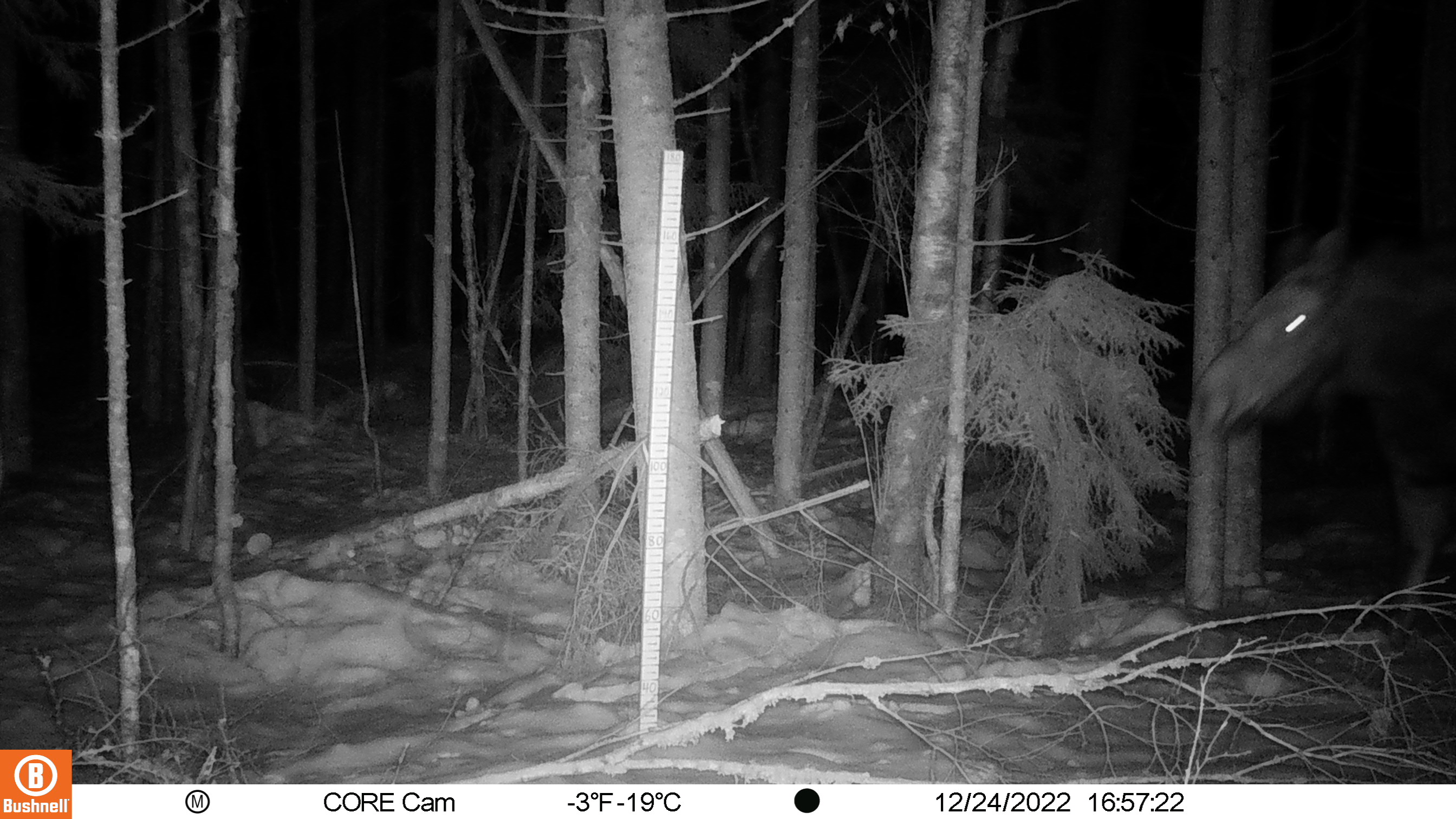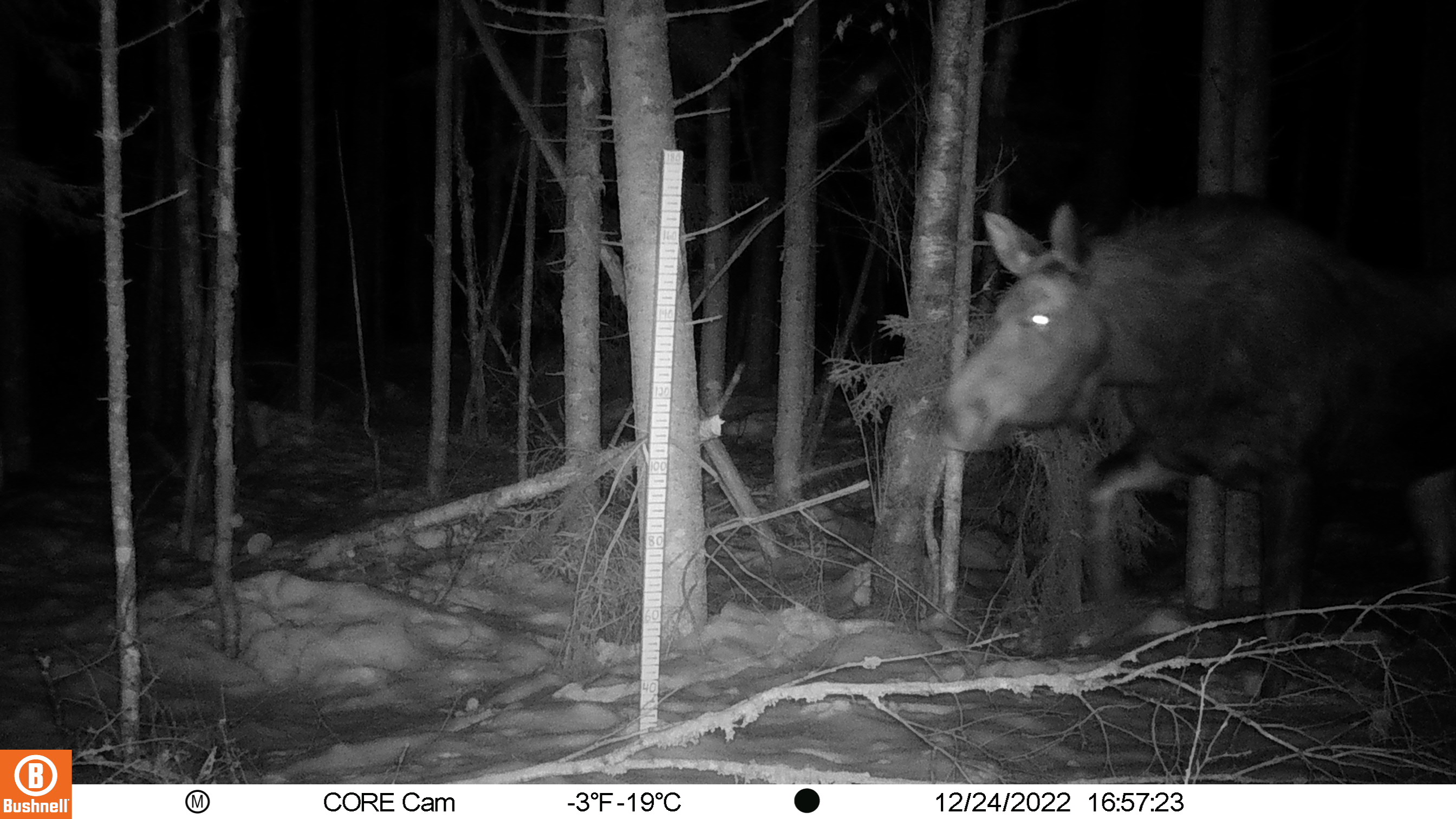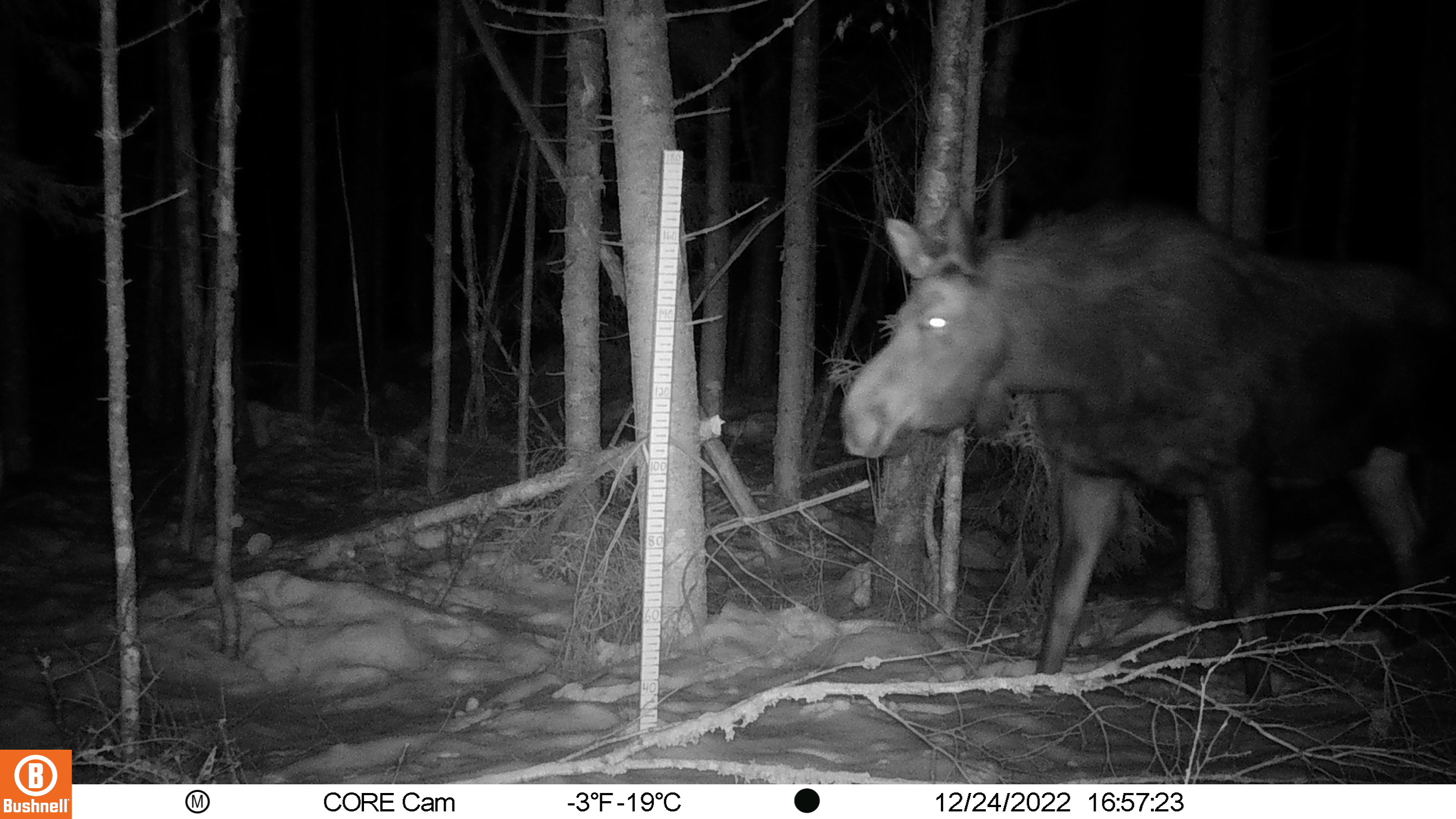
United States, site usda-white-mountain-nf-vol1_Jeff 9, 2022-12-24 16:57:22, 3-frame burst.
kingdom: Animalia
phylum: Chordata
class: Mammalia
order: Artiodactyla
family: Cervidae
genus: Alces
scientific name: Alces alces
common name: moose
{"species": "moose (Alces alces)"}